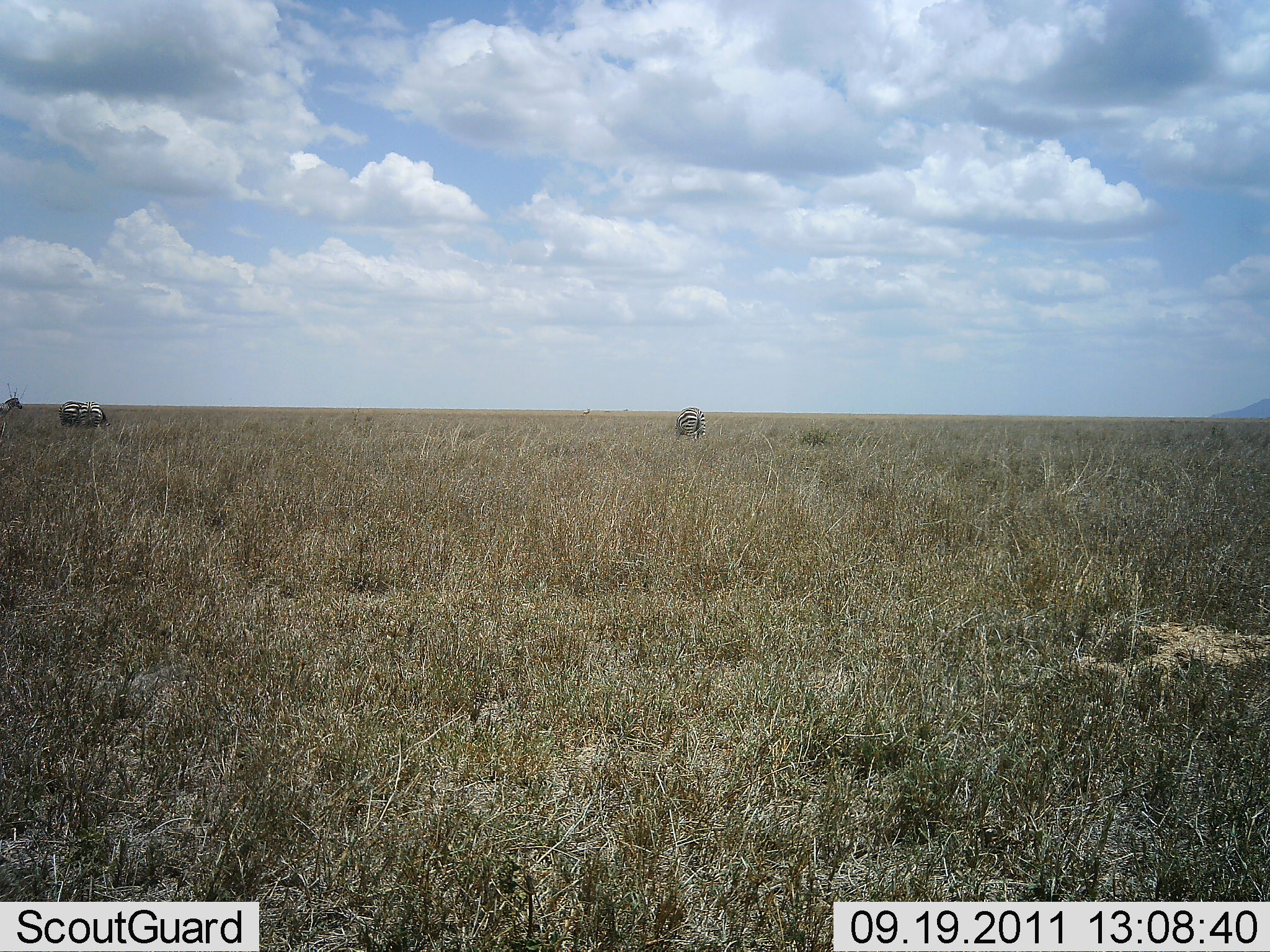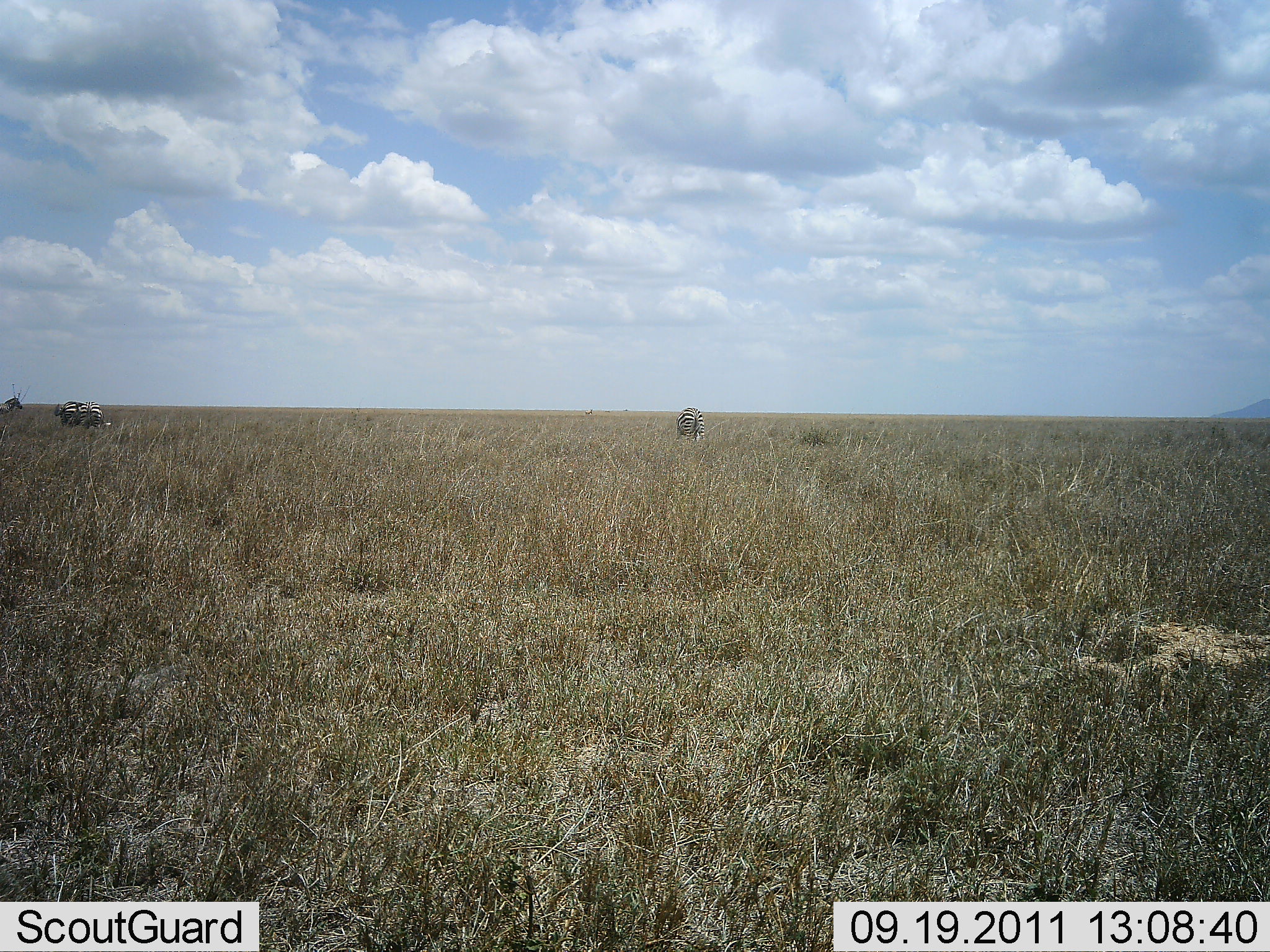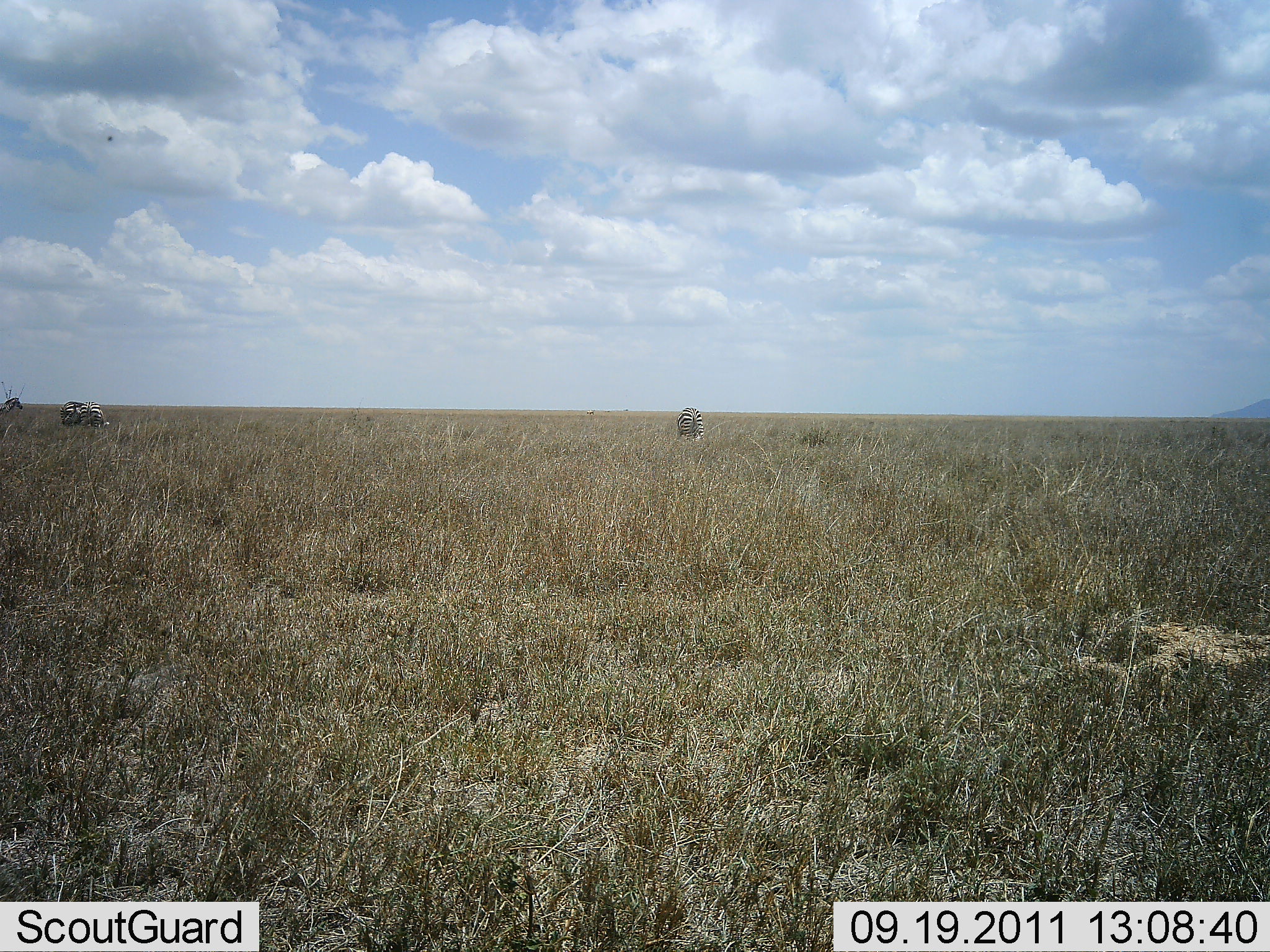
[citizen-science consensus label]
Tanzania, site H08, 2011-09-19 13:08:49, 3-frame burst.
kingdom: Animalia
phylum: Chordata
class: Mammalia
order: Perissodactyla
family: Equidae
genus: Equus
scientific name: Equus quagga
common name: plains zebra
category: zebra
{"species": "zebra (plains zebra) (Equus quagga)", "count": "3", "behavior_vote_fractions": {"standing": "54%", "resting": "0%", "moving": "0%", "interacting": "0%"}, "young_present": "0%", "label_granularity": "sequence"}